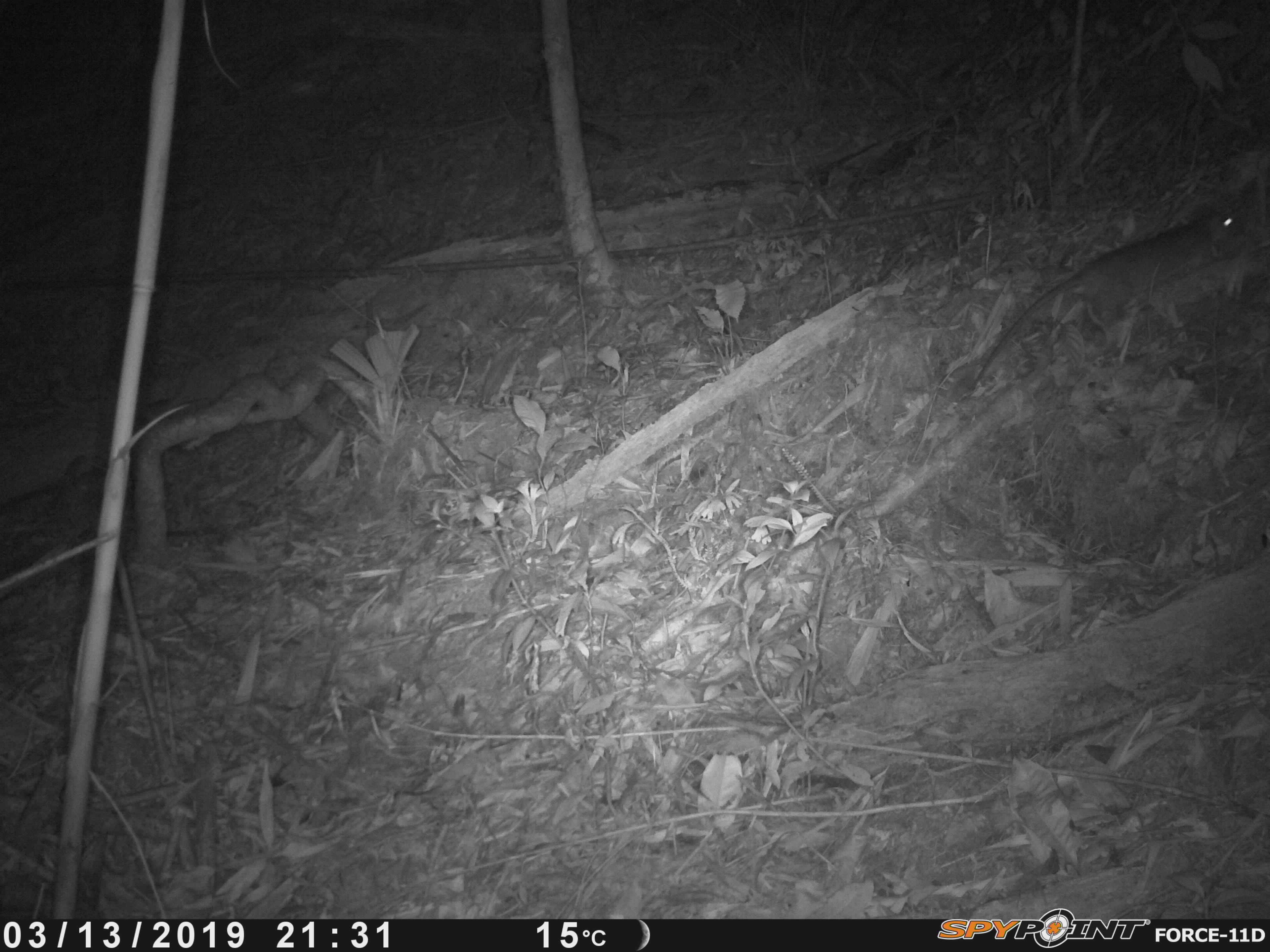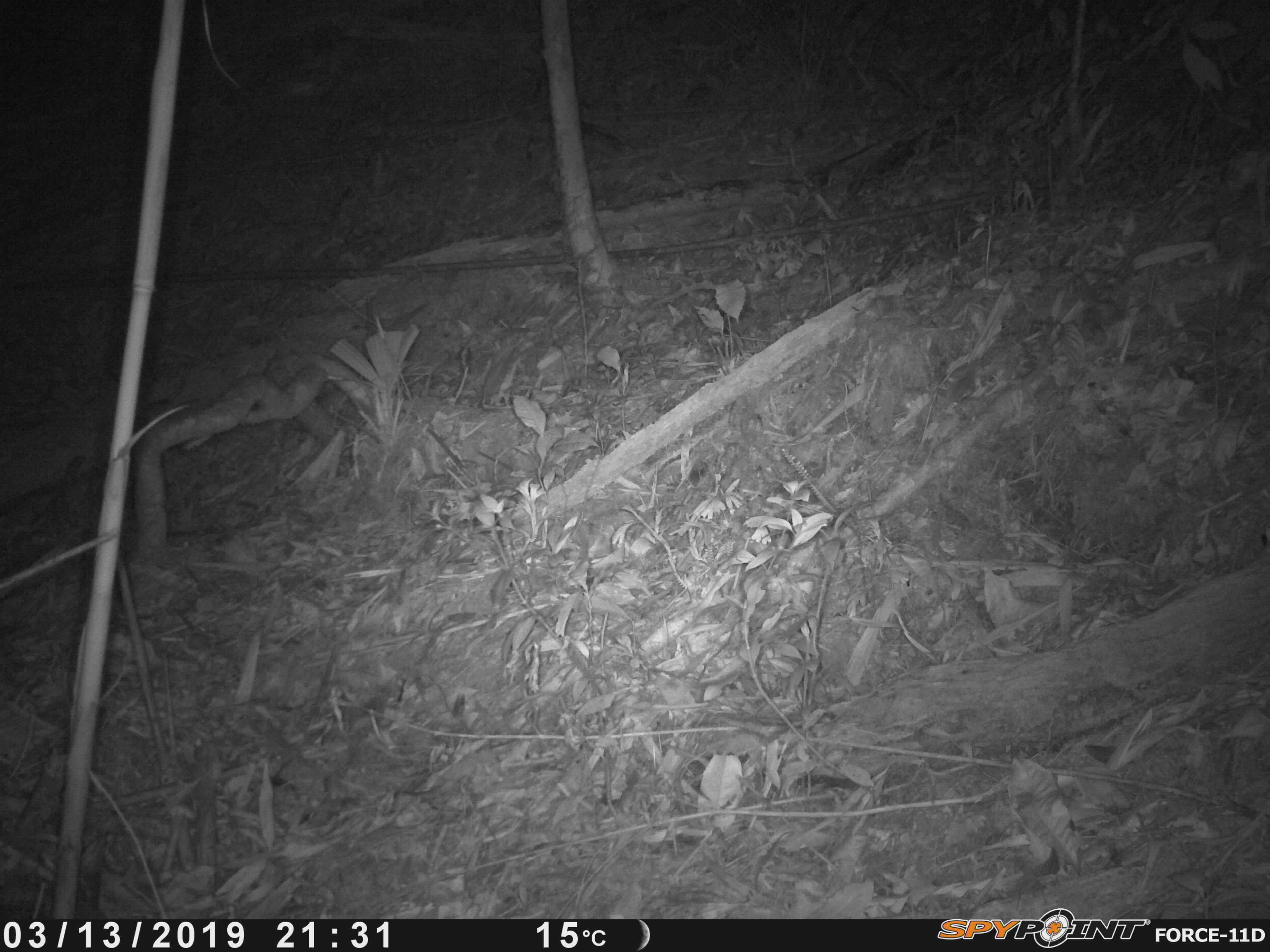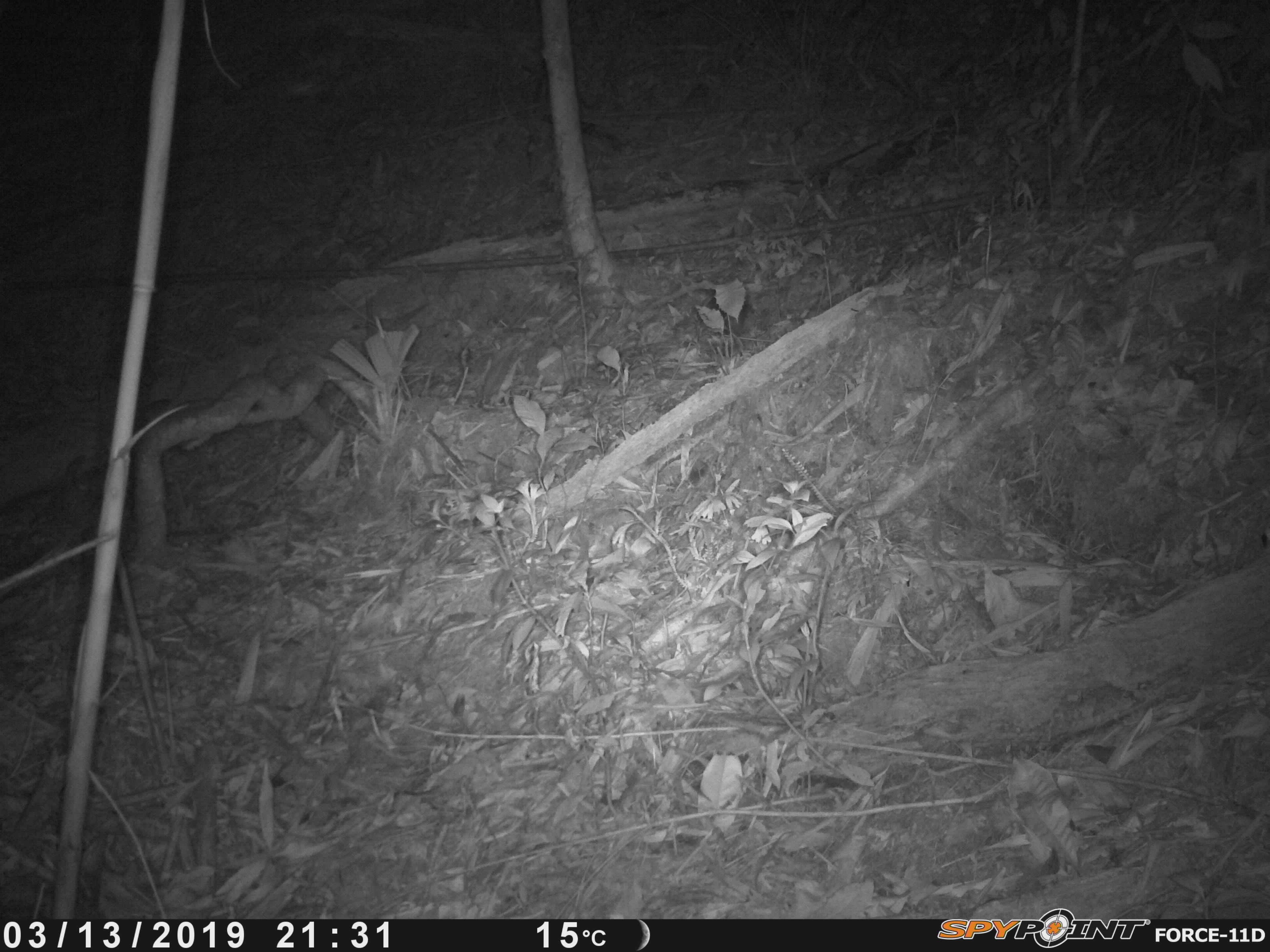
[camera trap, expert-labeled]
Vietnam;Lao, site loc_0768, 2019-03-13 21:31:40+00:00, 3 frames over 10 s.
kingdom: Animalia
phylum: Chordata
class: Mammalia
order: Rodentia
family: Muridae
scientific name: Muridae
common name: old-world mice and rats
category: unidentified murid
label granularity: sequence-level